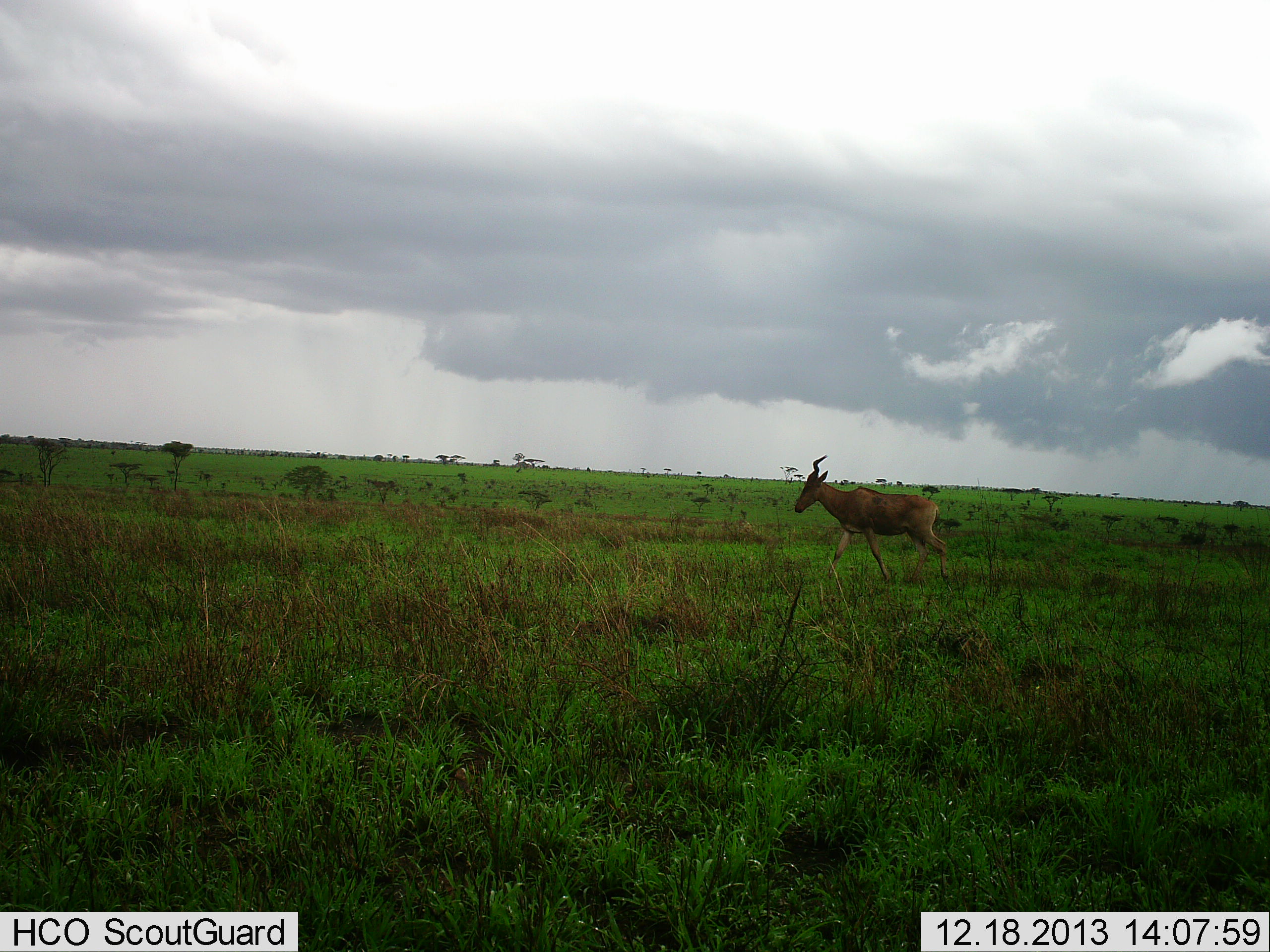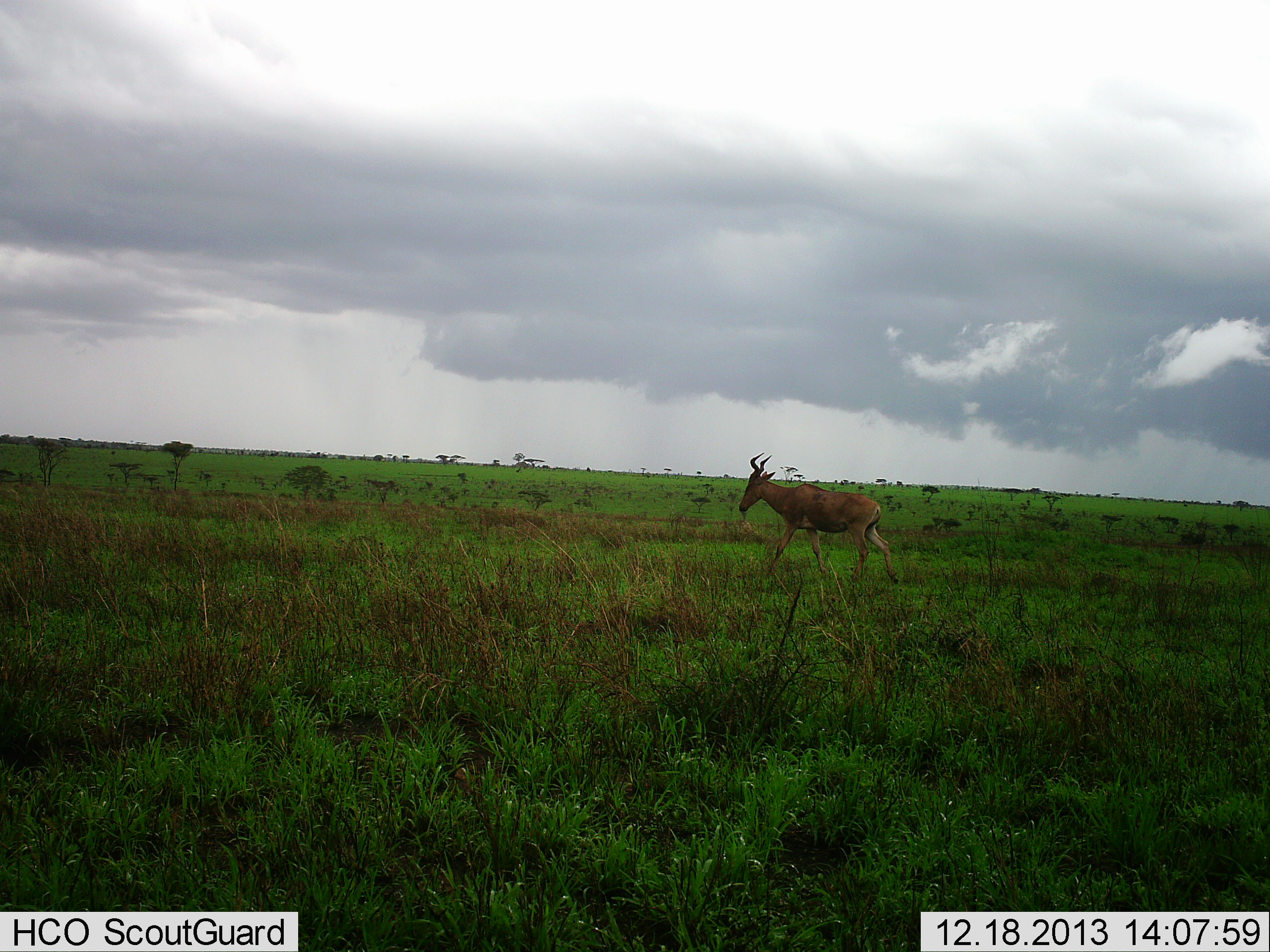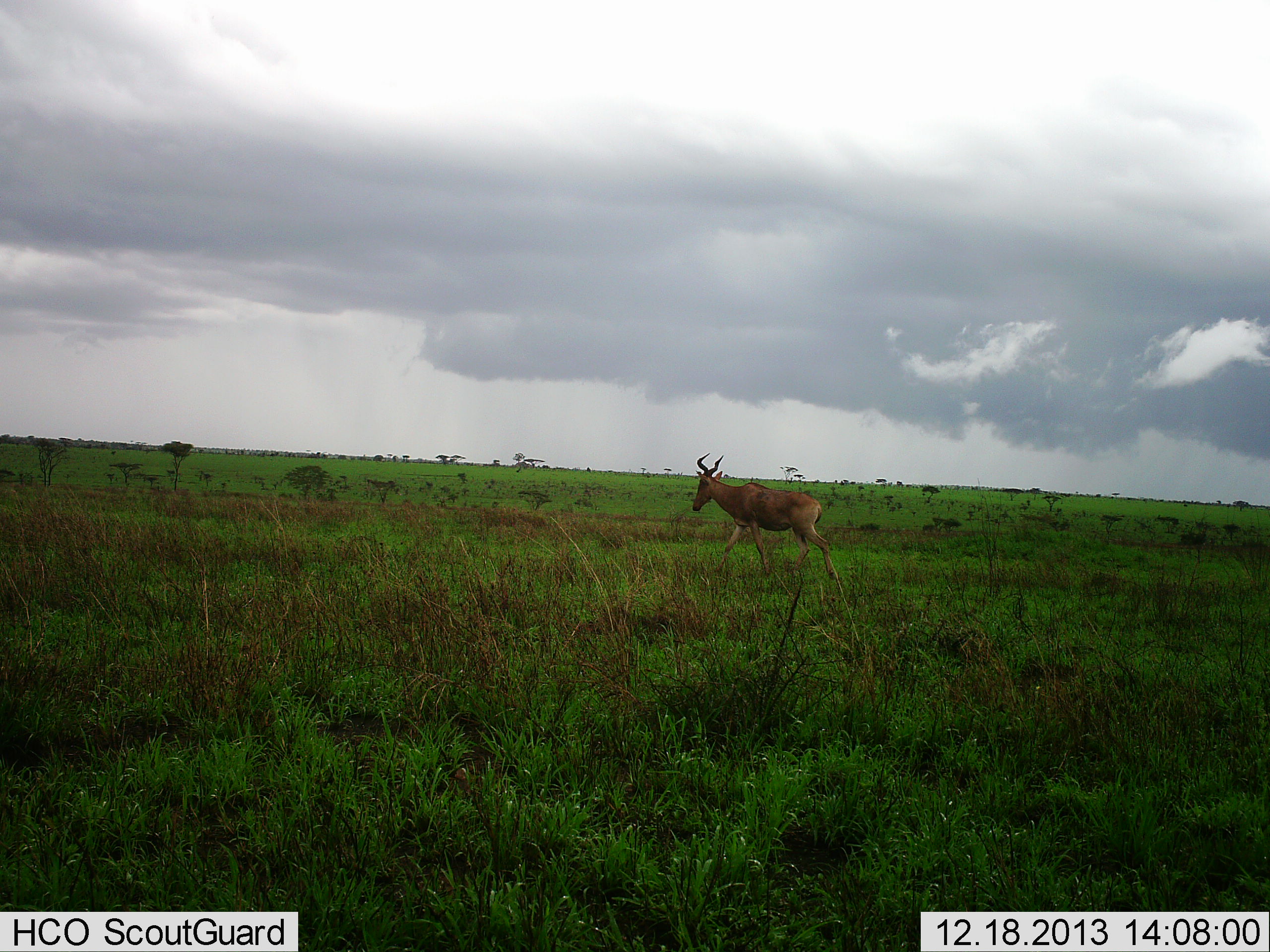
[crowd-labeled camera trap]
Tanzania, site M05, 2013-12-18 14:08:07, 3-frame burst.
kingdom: Animalia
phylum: Chordata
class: Mammalia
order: Artiodactyla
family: Bovidae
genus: Alcelaphus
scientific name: Alcelaphus buselaphus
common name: hartebeest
Hartebeest (Alcelaphus buselaphus), count 1. Behavior (volunteer vote fractions): standing 0%, resting 0%, moving 100%, interacting 0%. Young present (vote fraction): 0%. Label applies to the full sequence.